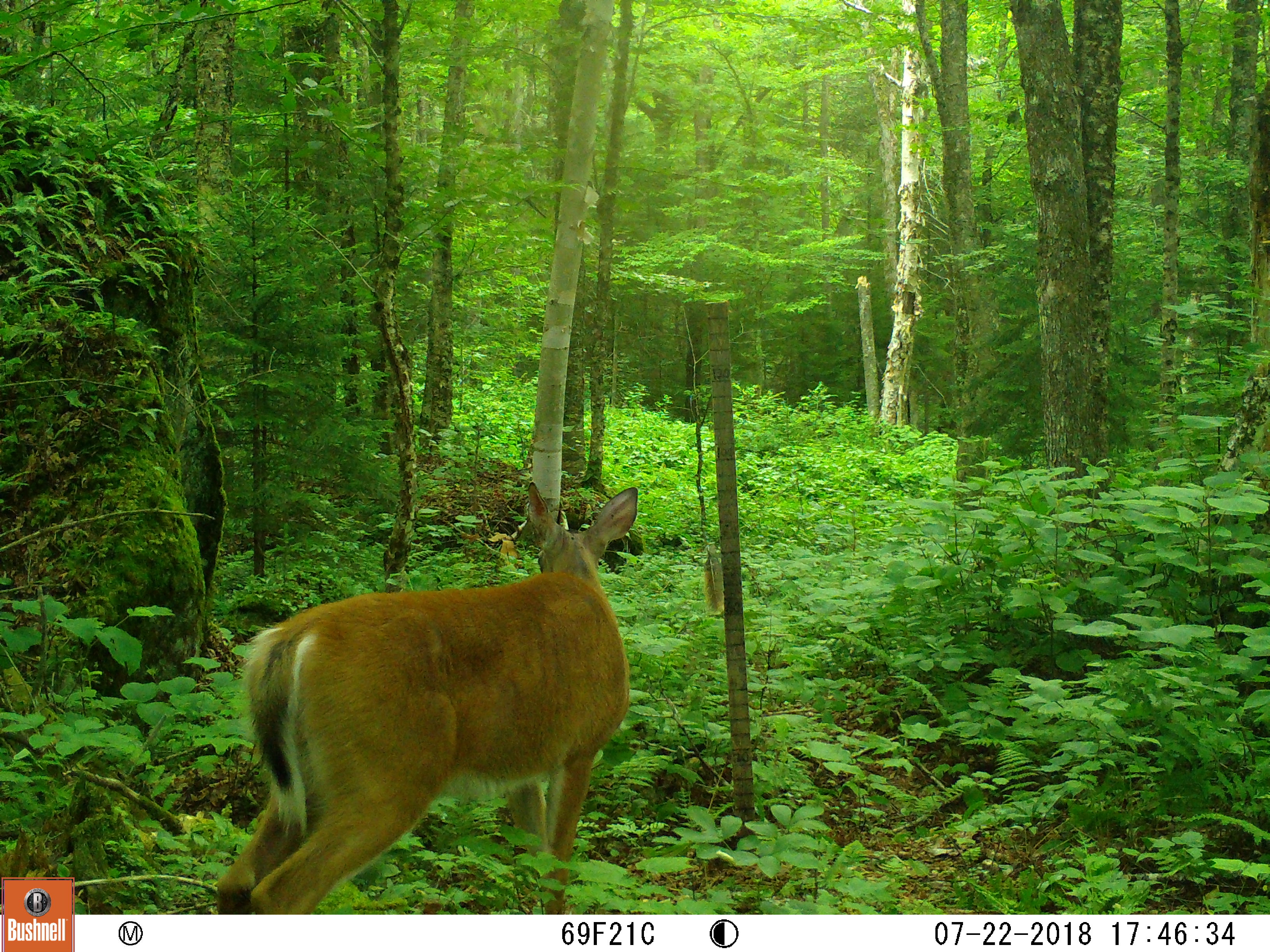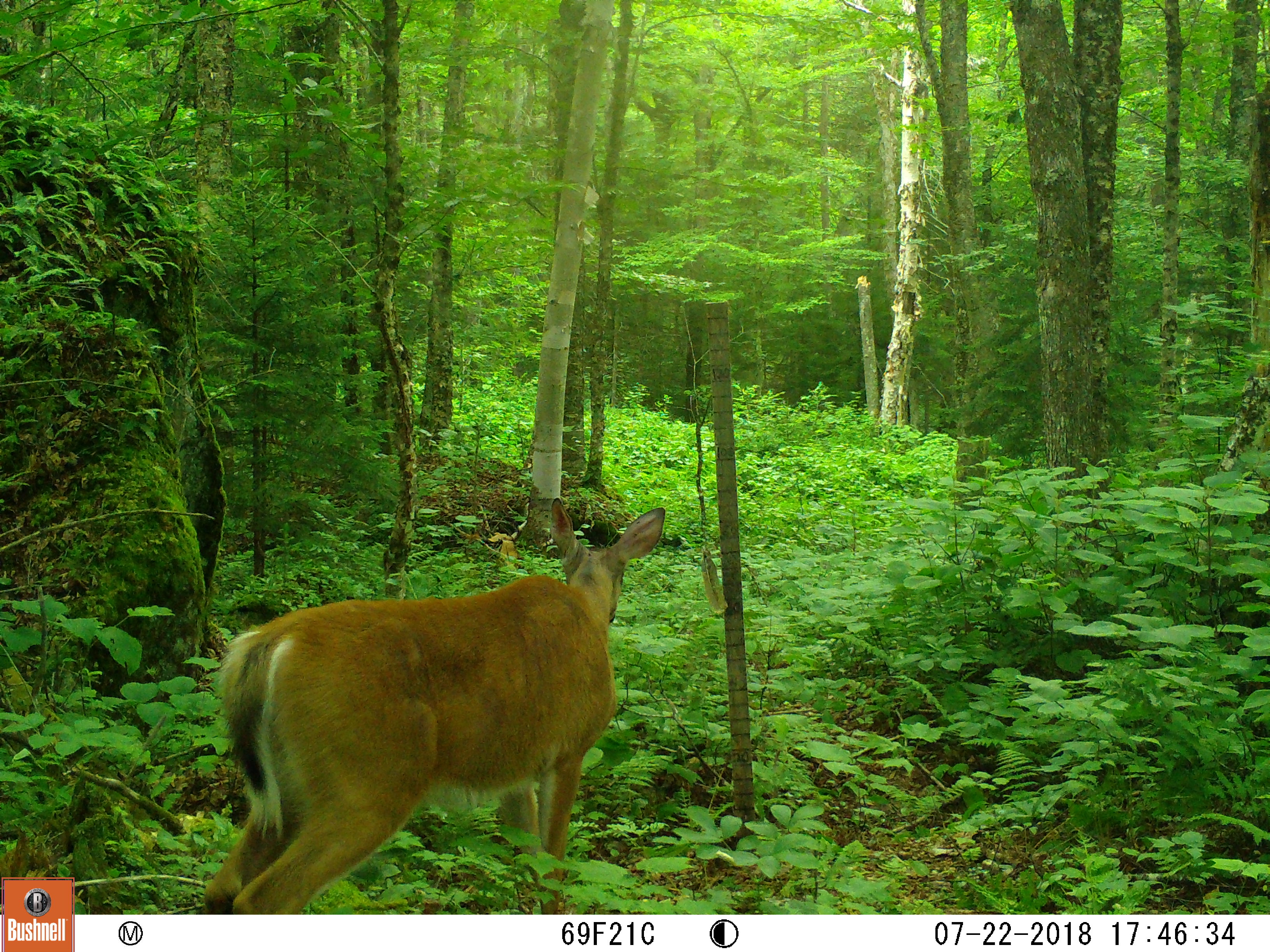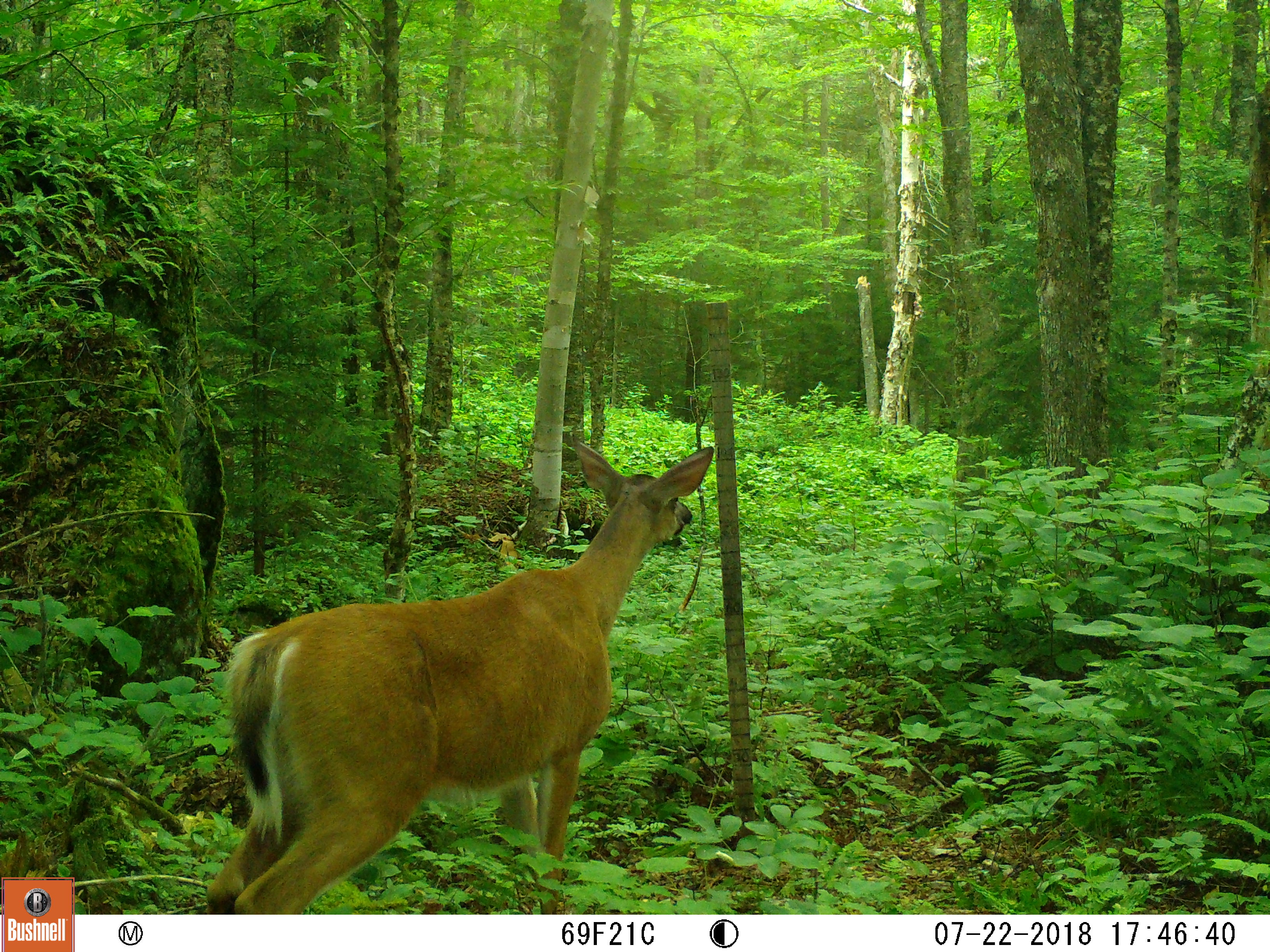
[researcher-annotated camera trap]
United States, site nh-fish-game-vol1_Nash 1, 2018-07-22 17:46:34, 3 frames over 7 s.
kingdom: Animalia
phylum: Chordata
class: Mammalia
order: Artiodactyla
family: Cervidae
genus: Odocoileus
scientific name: Odocoileus virginianus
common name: white-tailed deer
White-tailed deer (Odocoileus virginianus).